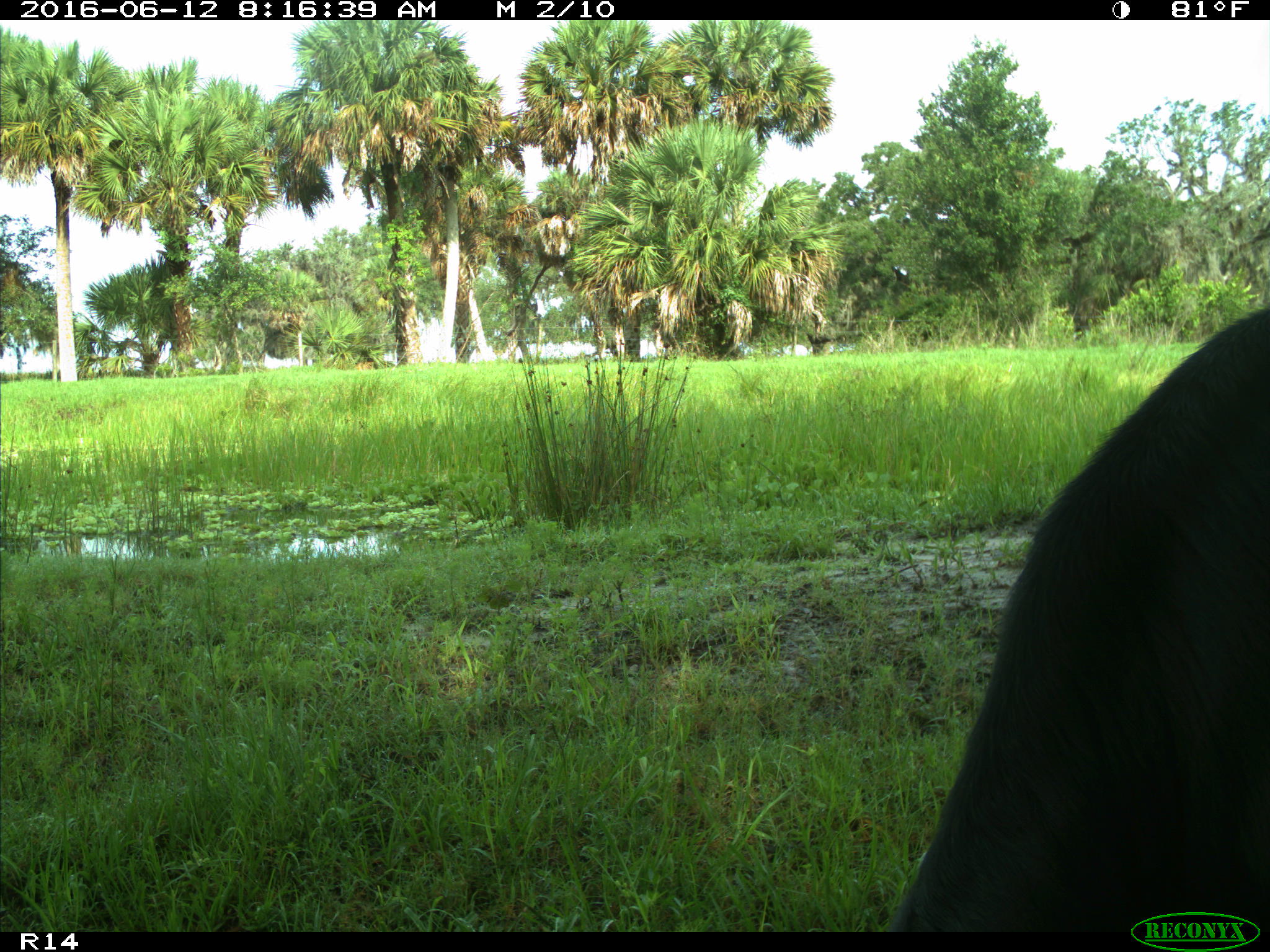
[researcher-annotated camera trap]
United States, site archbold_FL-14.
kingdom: Animalia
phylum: Chordata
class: Mammalia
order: Artiodactyla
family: Bovidae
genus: Bos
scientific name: Bos taurus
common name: domestic cow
Bos taurus (domestic cow).